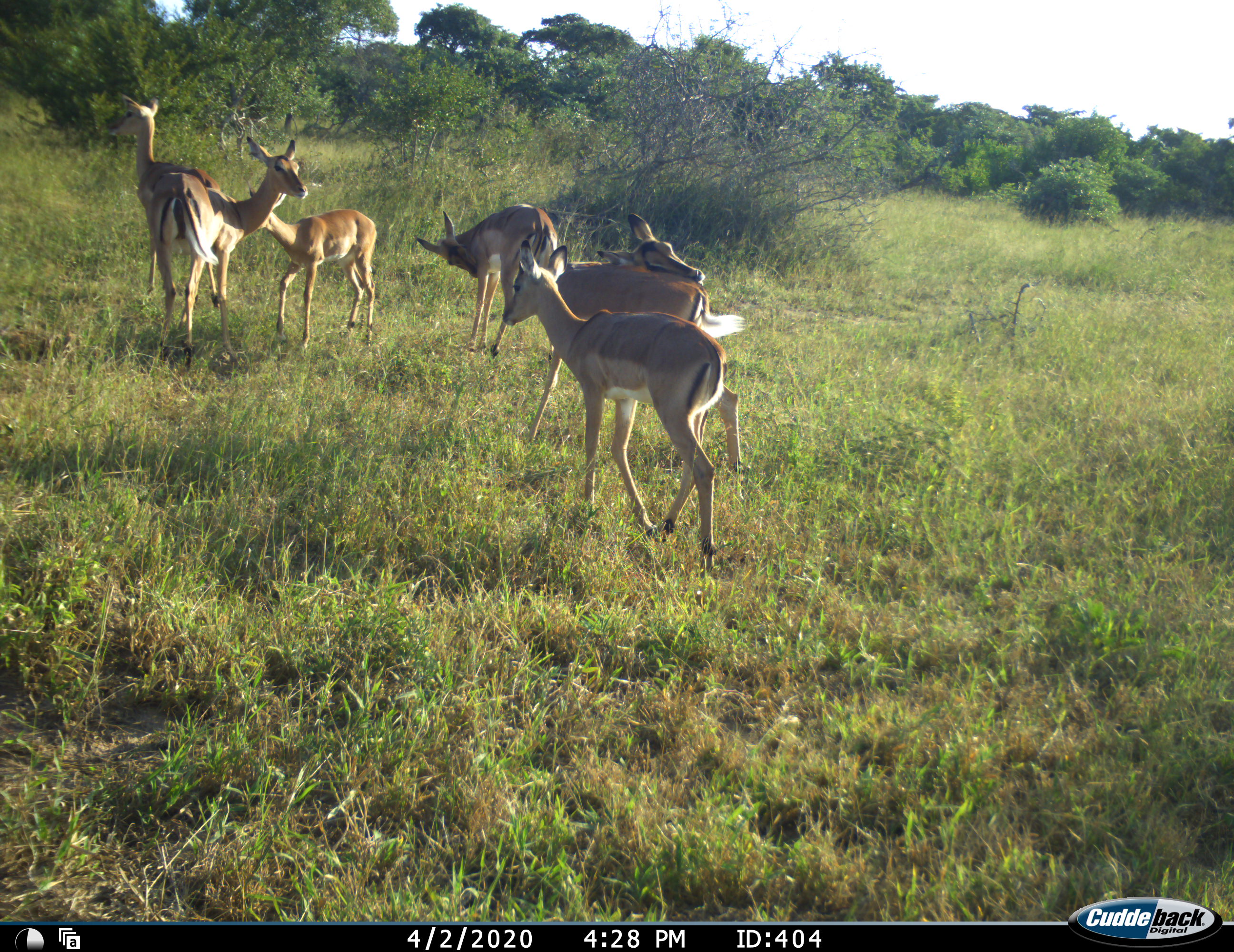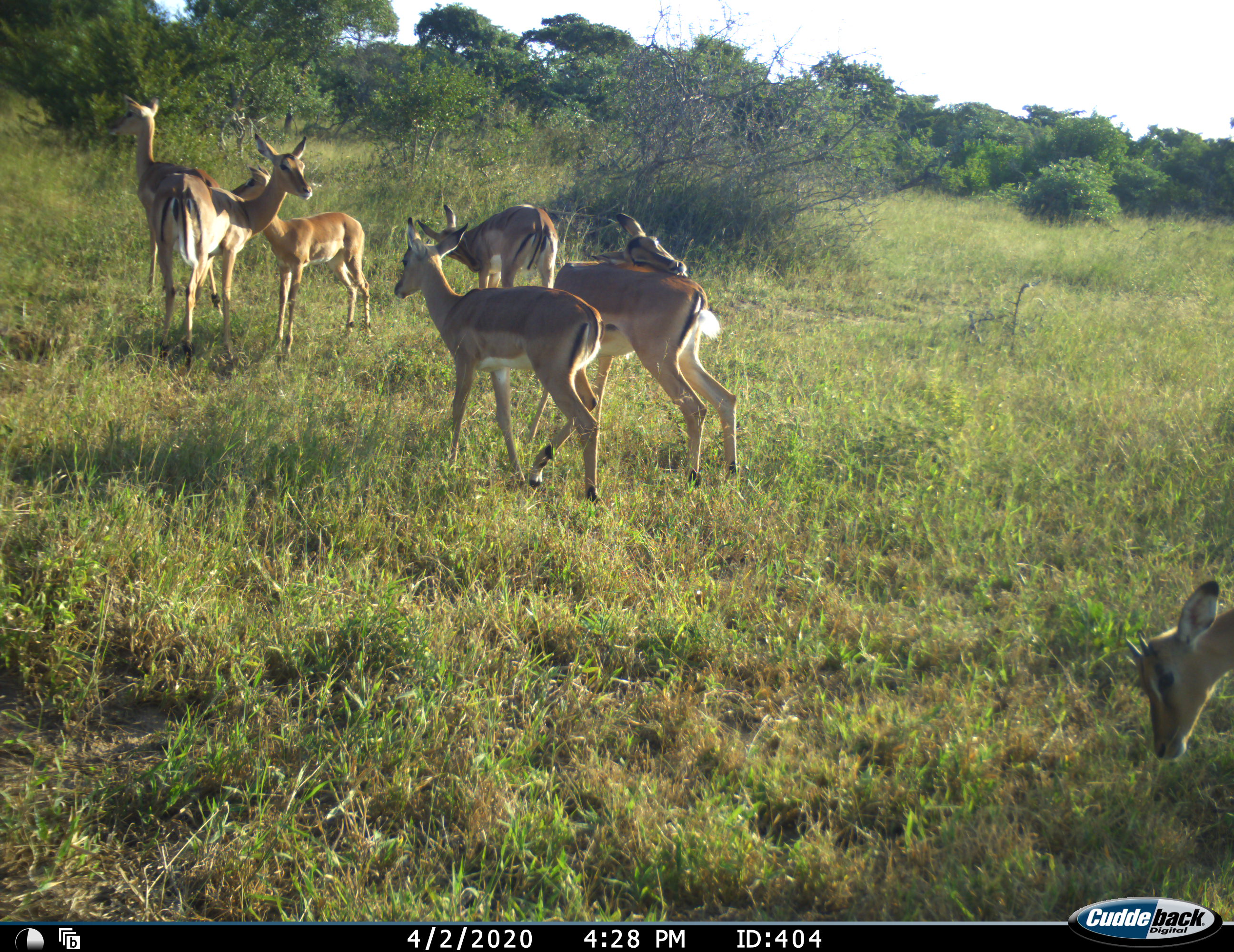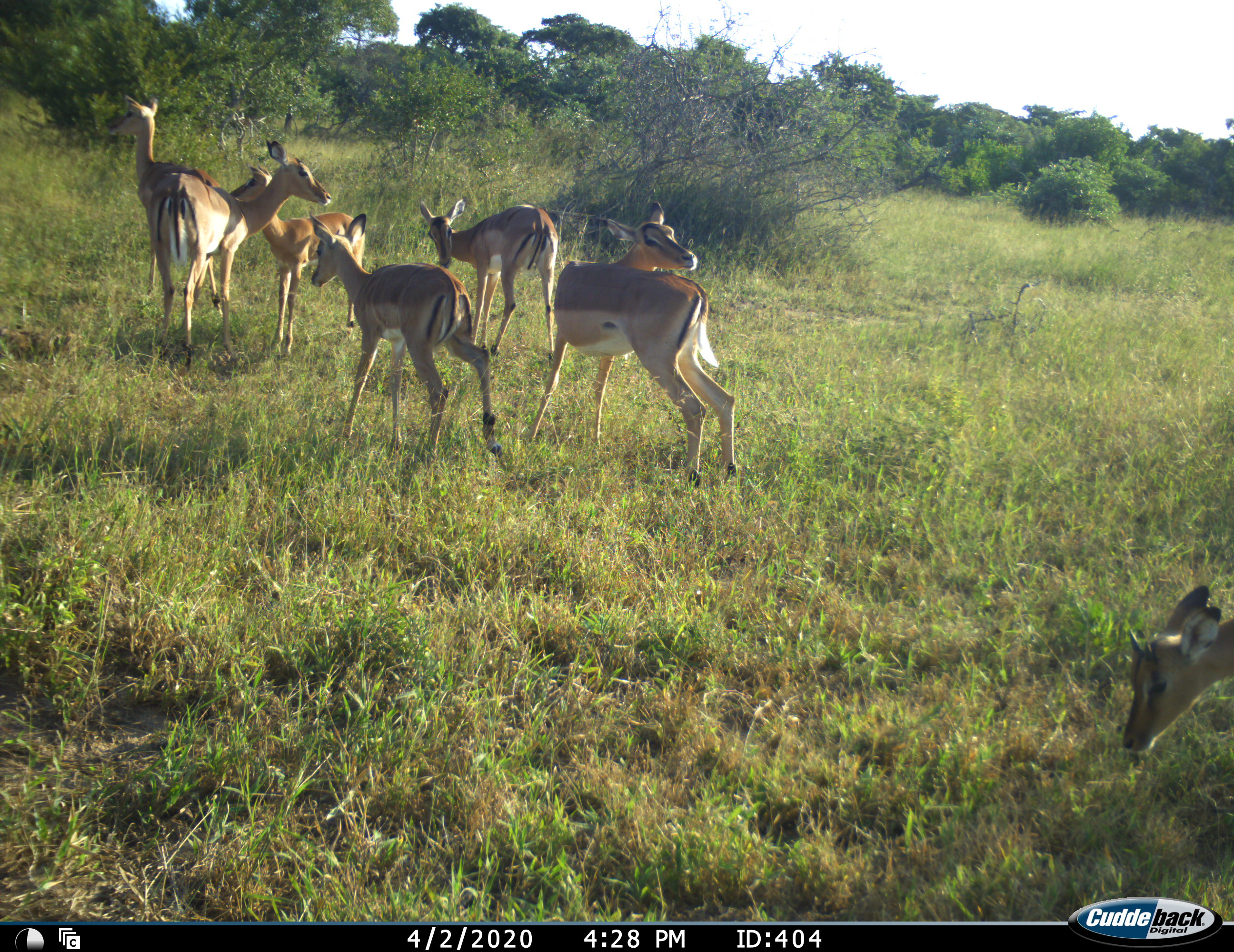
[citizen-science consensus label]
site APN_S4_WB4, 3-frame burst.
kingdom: Animalia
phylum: Chordata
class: Mammalia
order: Artiodactyla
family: Bovidae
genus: Aepyceros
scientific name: Aepyceros melampus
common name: impala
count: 7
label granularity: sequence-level